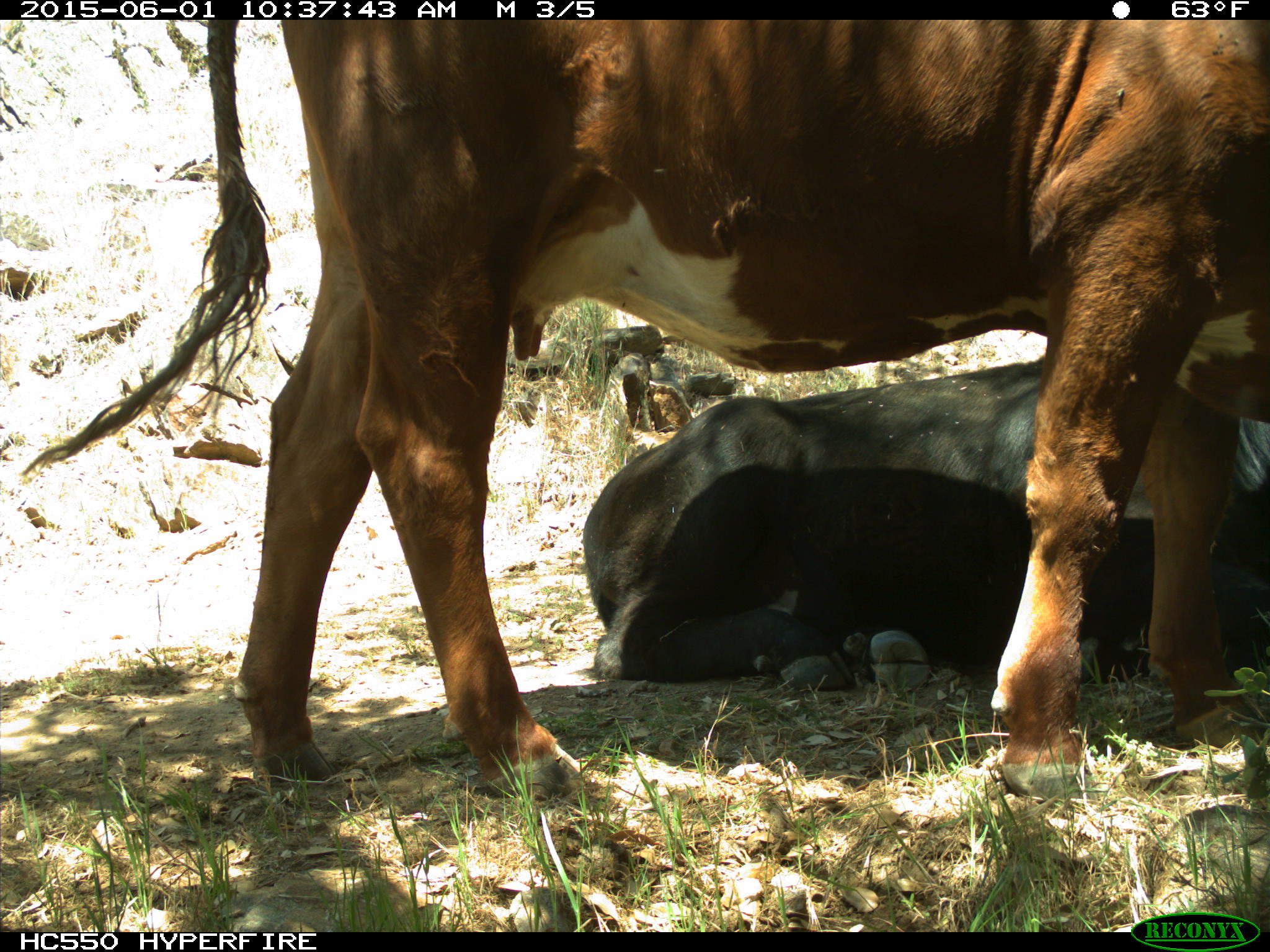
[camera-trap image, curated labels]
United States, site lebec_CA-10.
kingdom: Animalia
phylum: Chordata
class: Mammalia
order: Artiodactyla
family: Bovidae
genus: Bos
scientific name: Bos taurus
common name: domestic cow